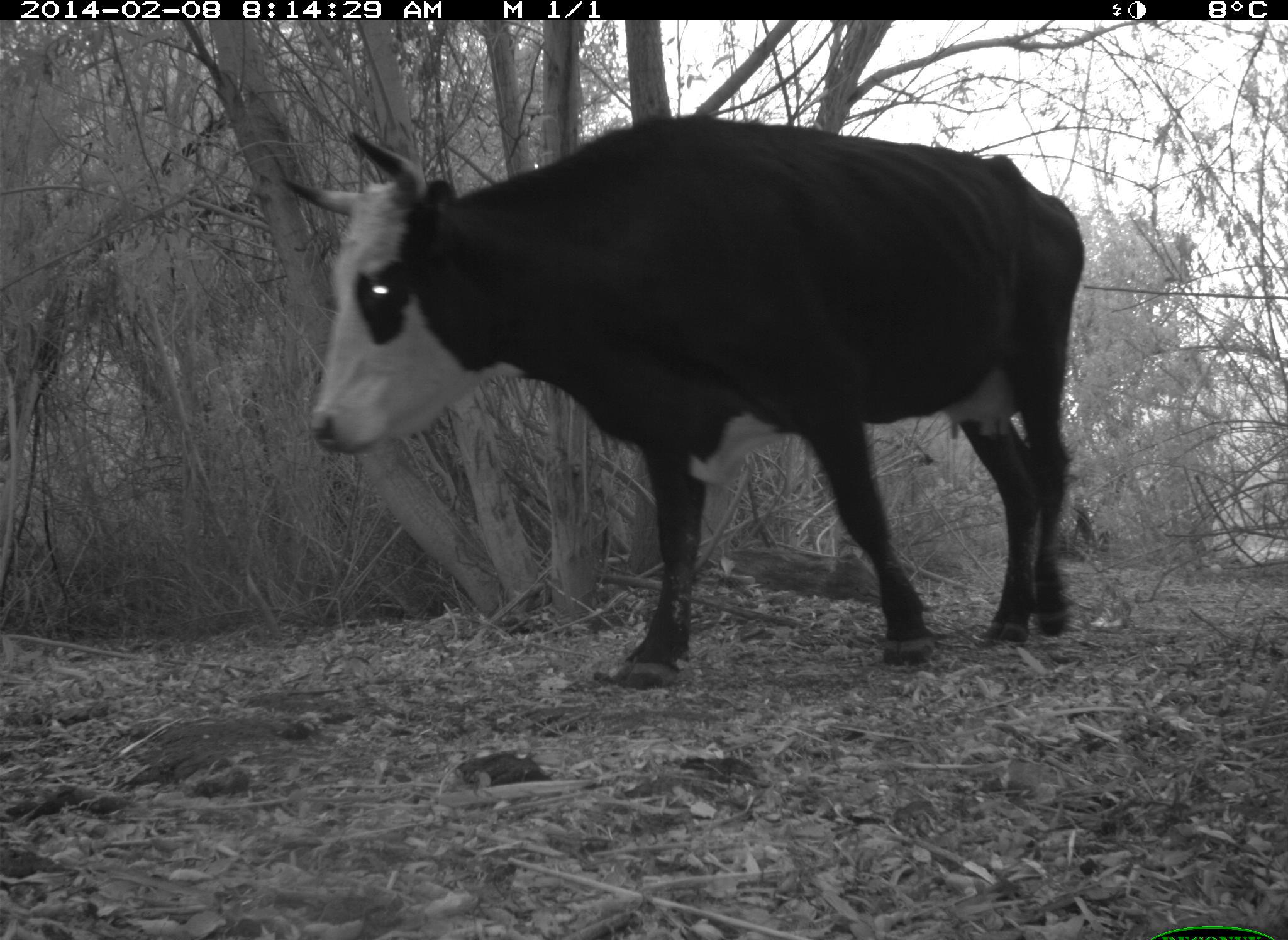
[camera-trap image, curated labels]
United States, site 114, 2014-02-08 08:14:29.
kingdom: Animalia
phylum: Chordata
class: Mammalia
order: Artiodactyla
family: Bovidae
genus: Bos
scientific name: Bos taurus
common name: cow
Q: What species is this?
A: Cow (Bos taurus).